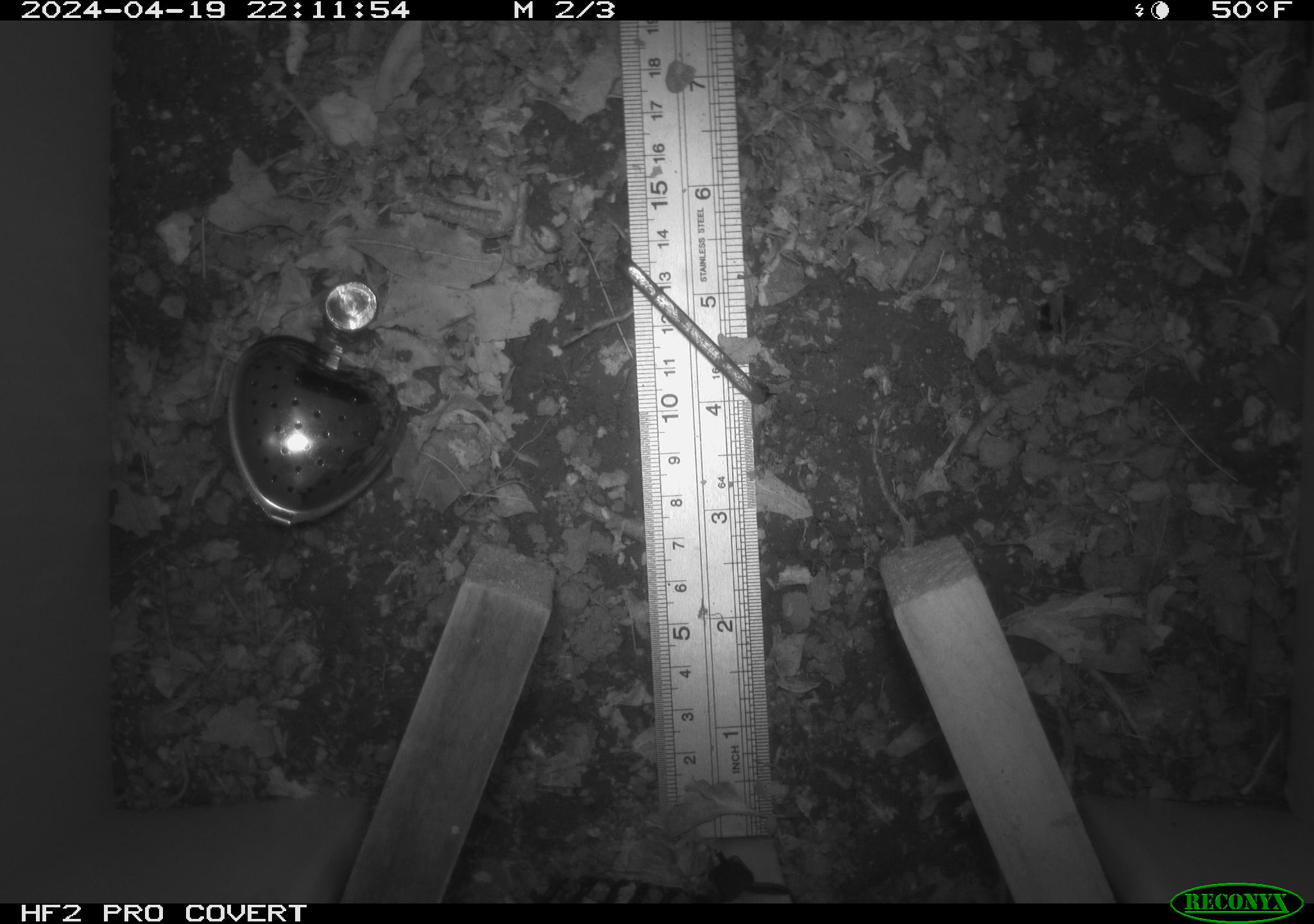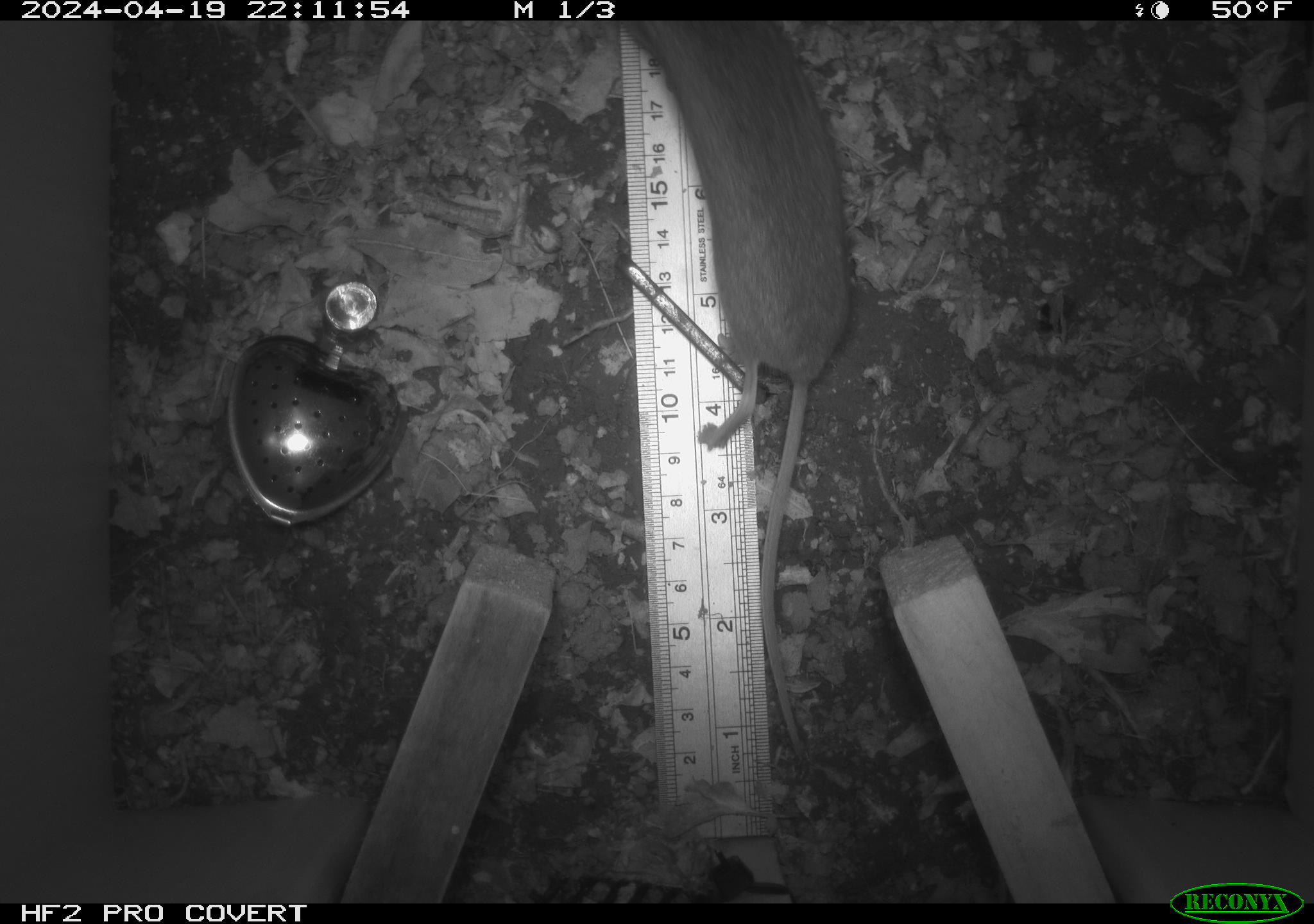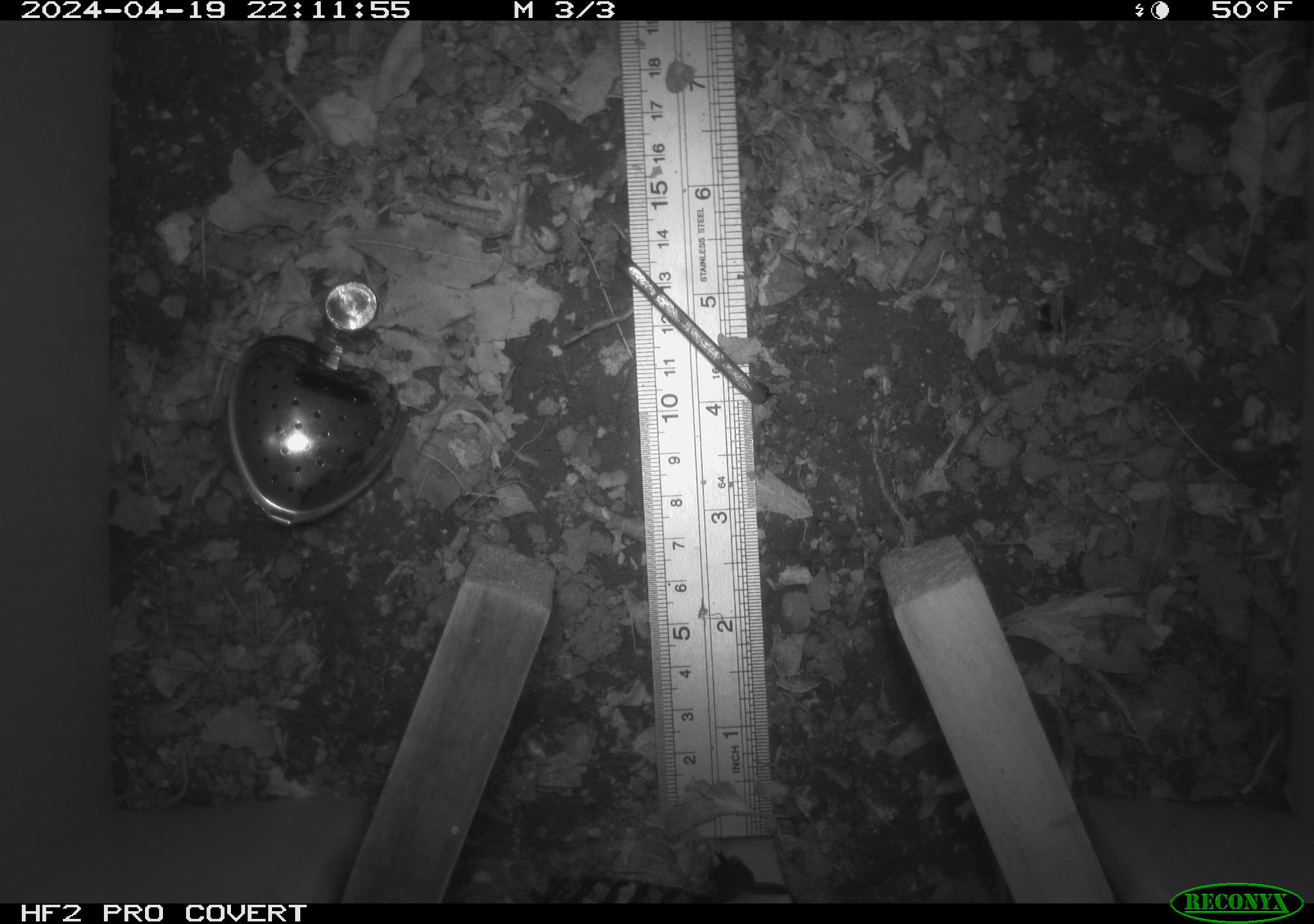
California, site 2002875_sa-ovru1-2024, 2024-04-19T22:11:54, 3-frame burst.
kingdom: Animalia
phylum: Chordata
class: Mammalia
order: Rodentia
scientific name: Rodentia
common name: rodent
Rodent (Rodentia).